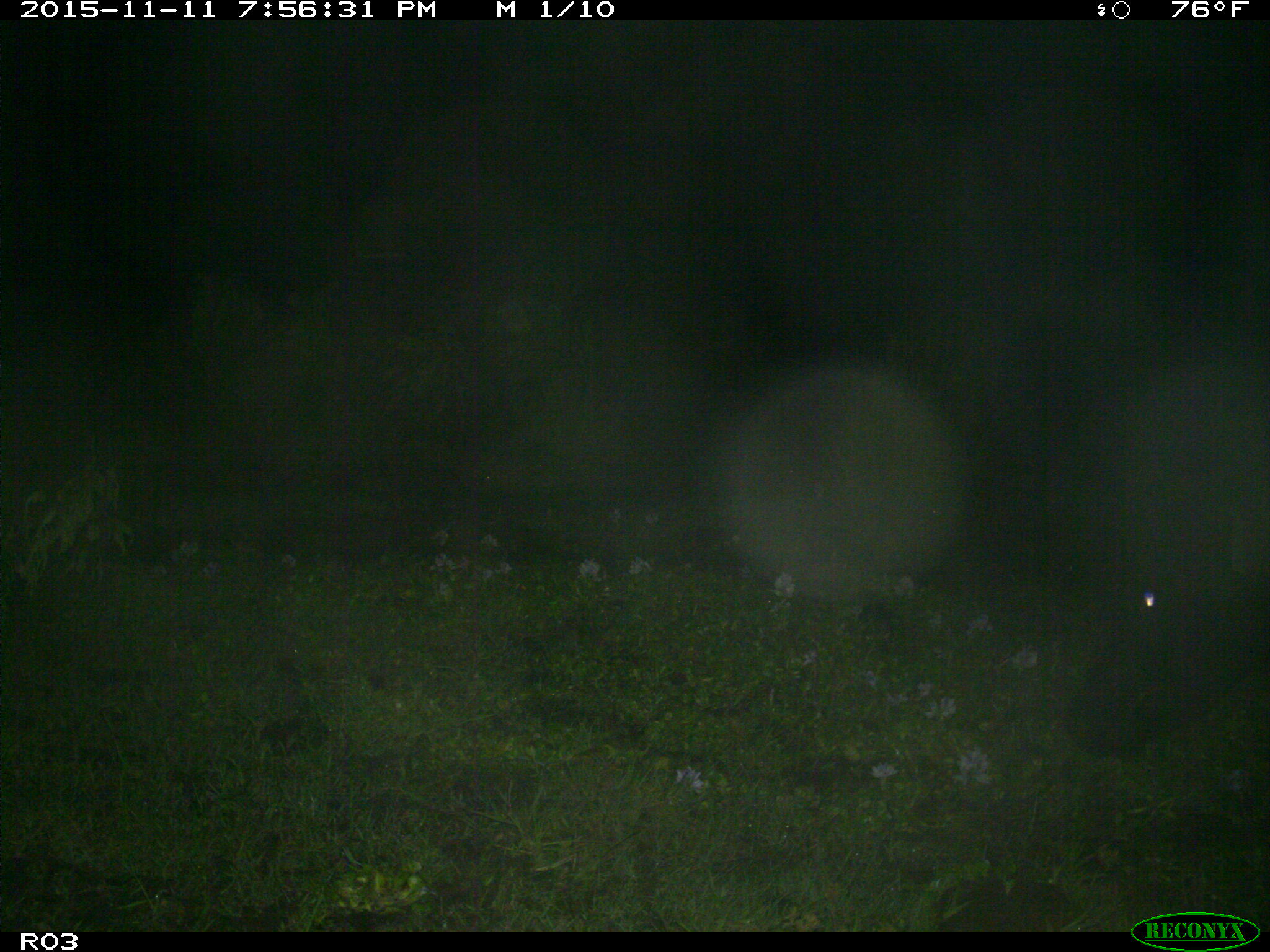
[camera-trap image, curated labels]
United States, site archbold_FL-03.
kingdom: Animalia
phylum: Chordata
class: Mammalia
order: Artiodactyla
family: Bovidae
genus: Bos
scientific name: Bos taurus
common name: domestic cow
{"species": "Bos taurus (domestic cow)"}